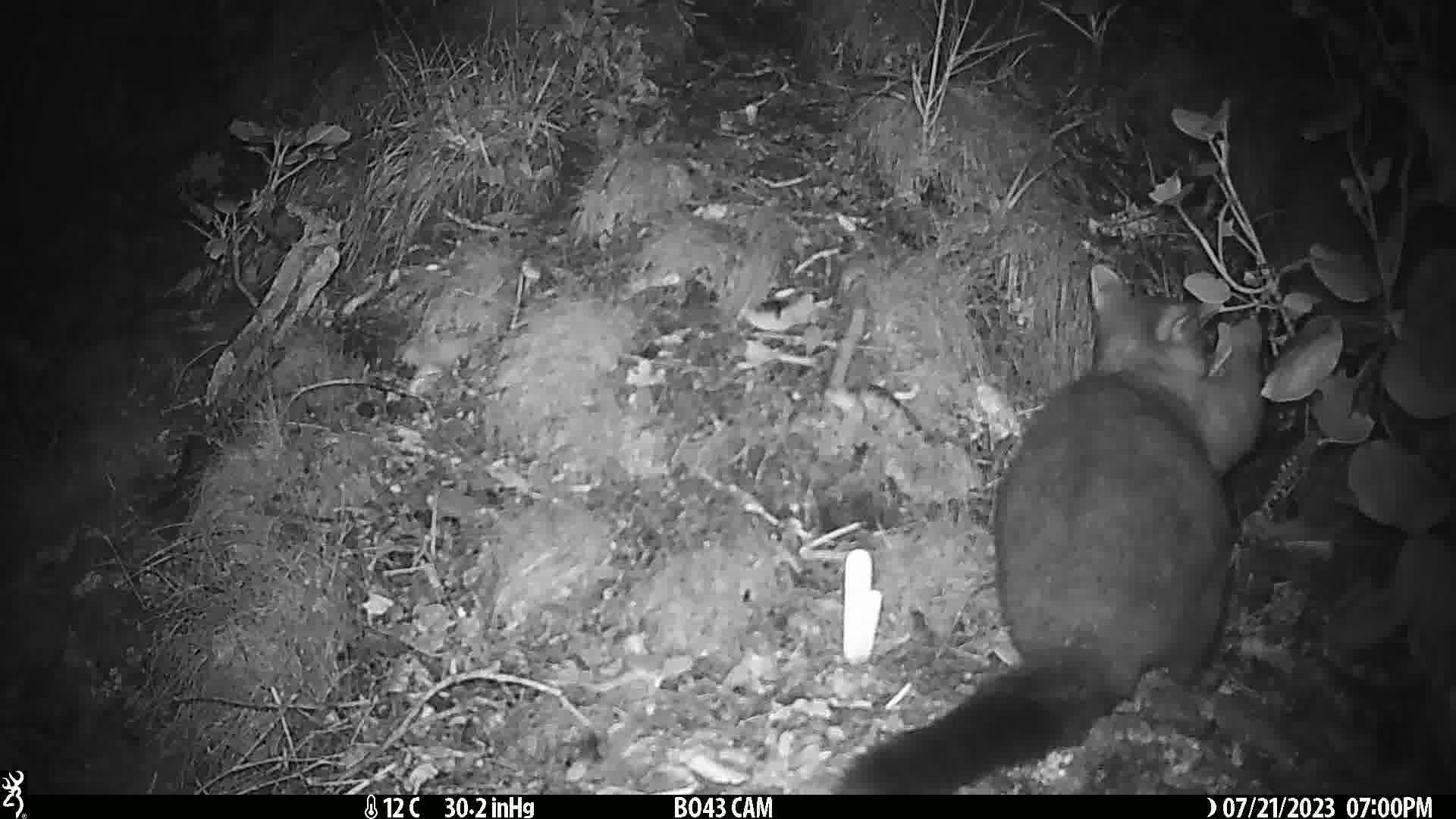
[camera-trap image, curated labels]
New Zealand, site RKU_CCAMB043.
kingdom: Animalia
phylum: Chordata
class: Mammalia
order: Diprotodontia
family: Phalangeridae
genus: Trichosurus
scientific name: Trichosurus vulpecula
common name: common brushtail possum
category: possum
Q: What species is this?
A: Possum (common brushtail possum) (Trichosurus vulpecula).